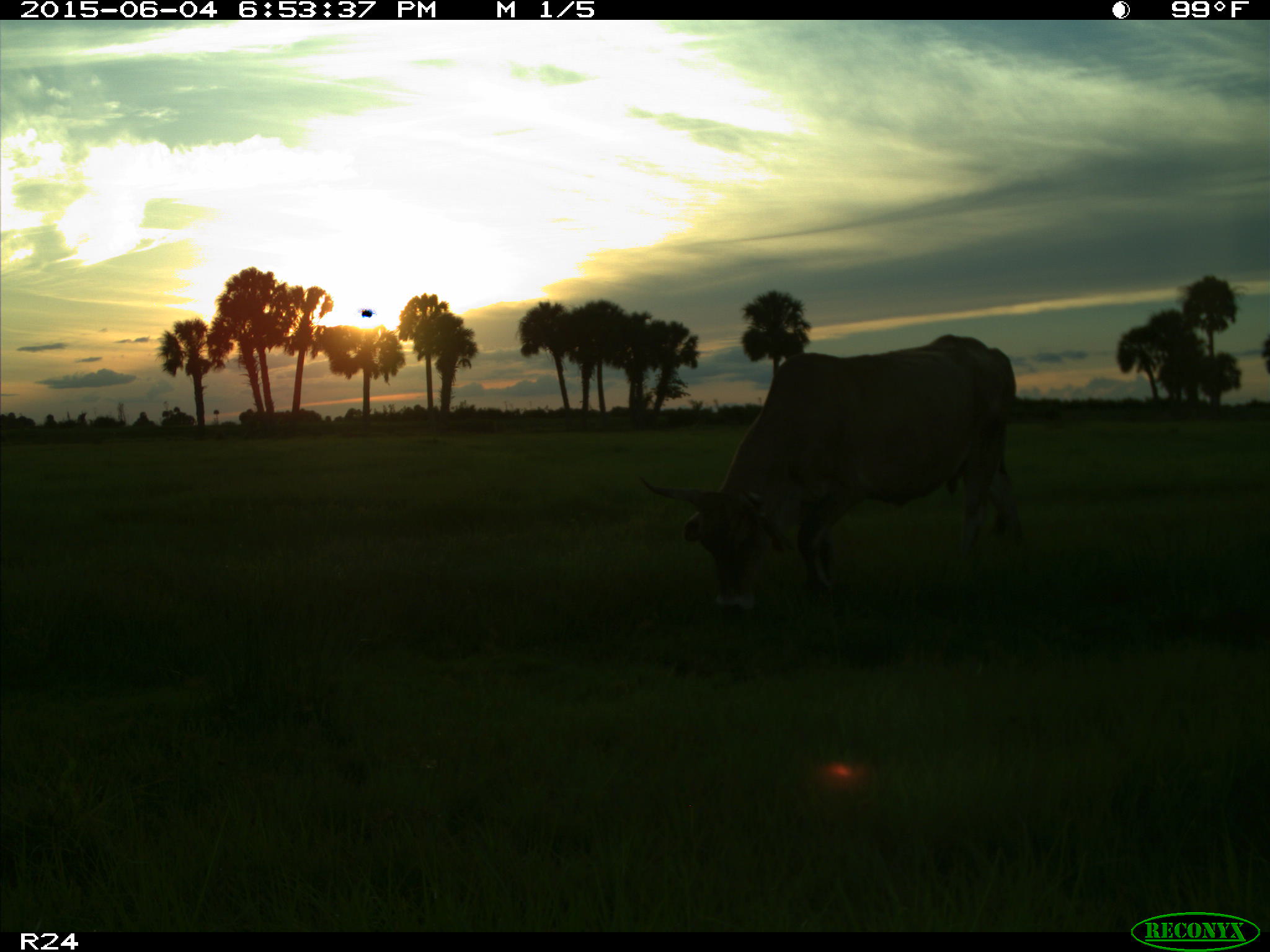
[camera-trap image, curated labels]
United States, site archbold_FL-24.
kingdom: Animalia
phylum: Chordata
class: Mammalia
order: Artiodactyla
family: Bovidae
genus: Bos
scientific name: Bos taurus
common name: domestic cow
Bos taurus (domestic cow).